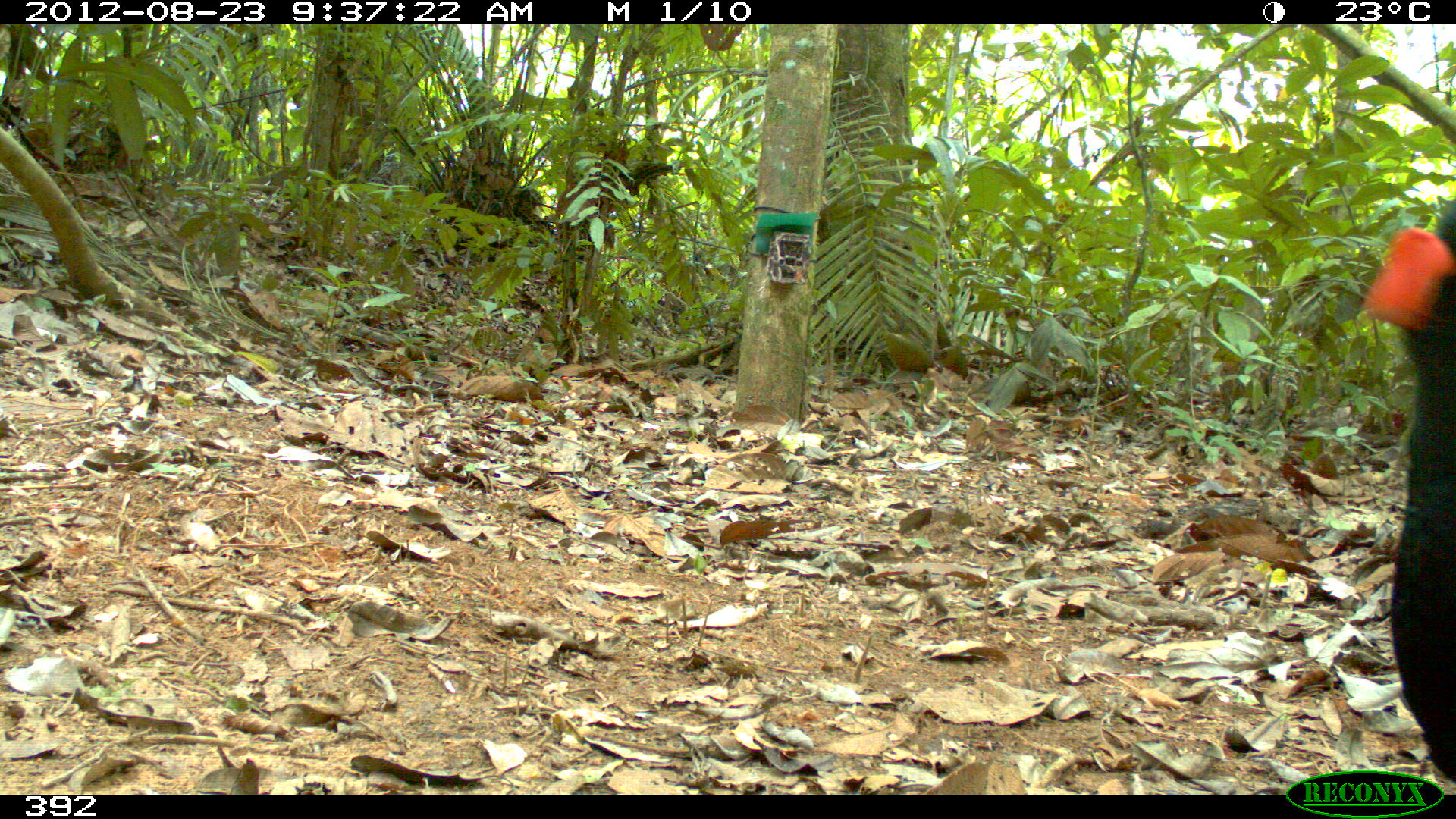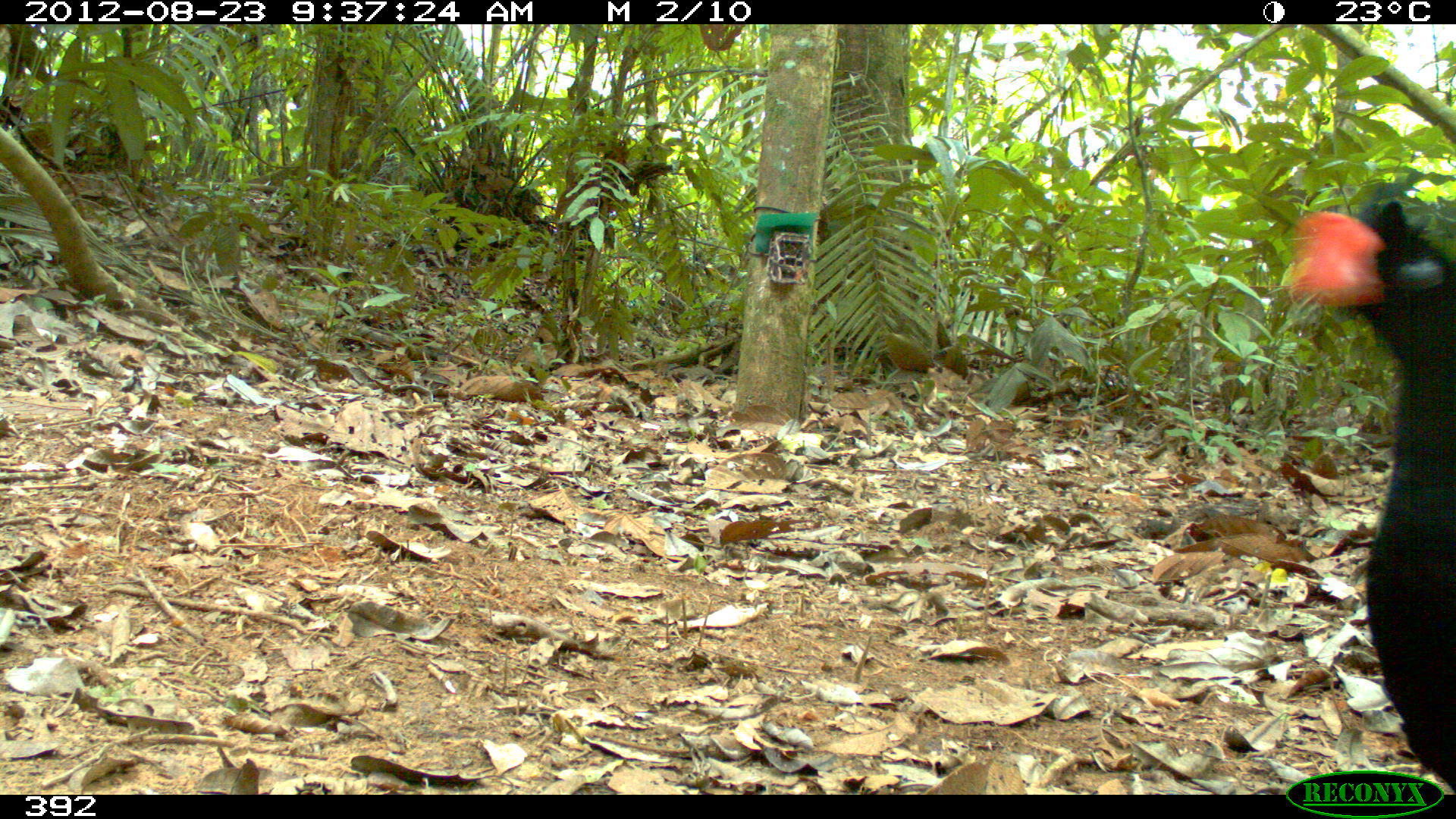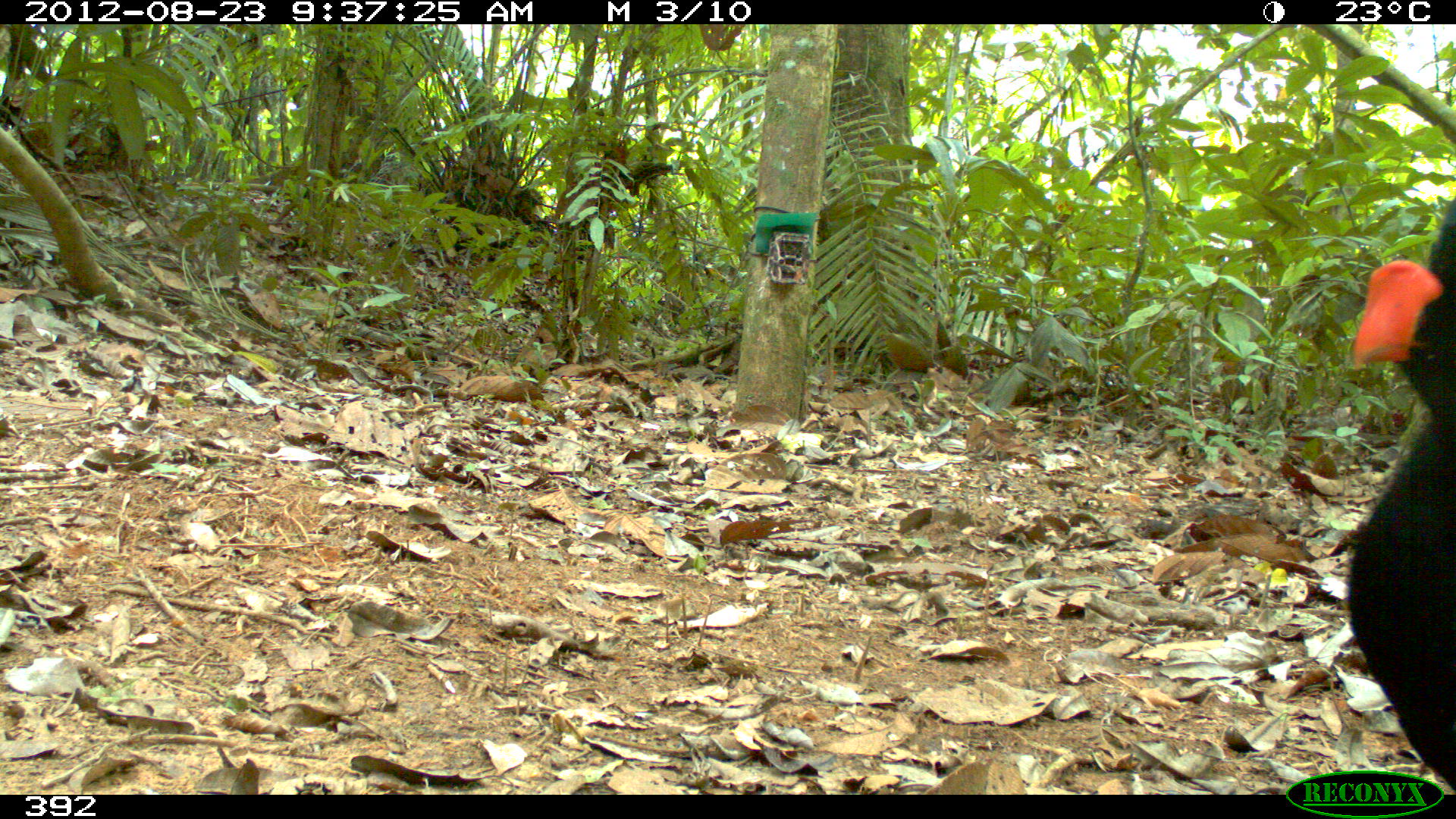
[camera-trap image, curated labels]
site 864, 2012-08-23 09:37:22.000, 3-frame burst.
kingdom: Animalia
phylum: Chordata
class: Aves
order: Galliformes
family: Cracidae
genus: Mitu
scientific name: Mitu tuberosum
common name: razor-billed curassow